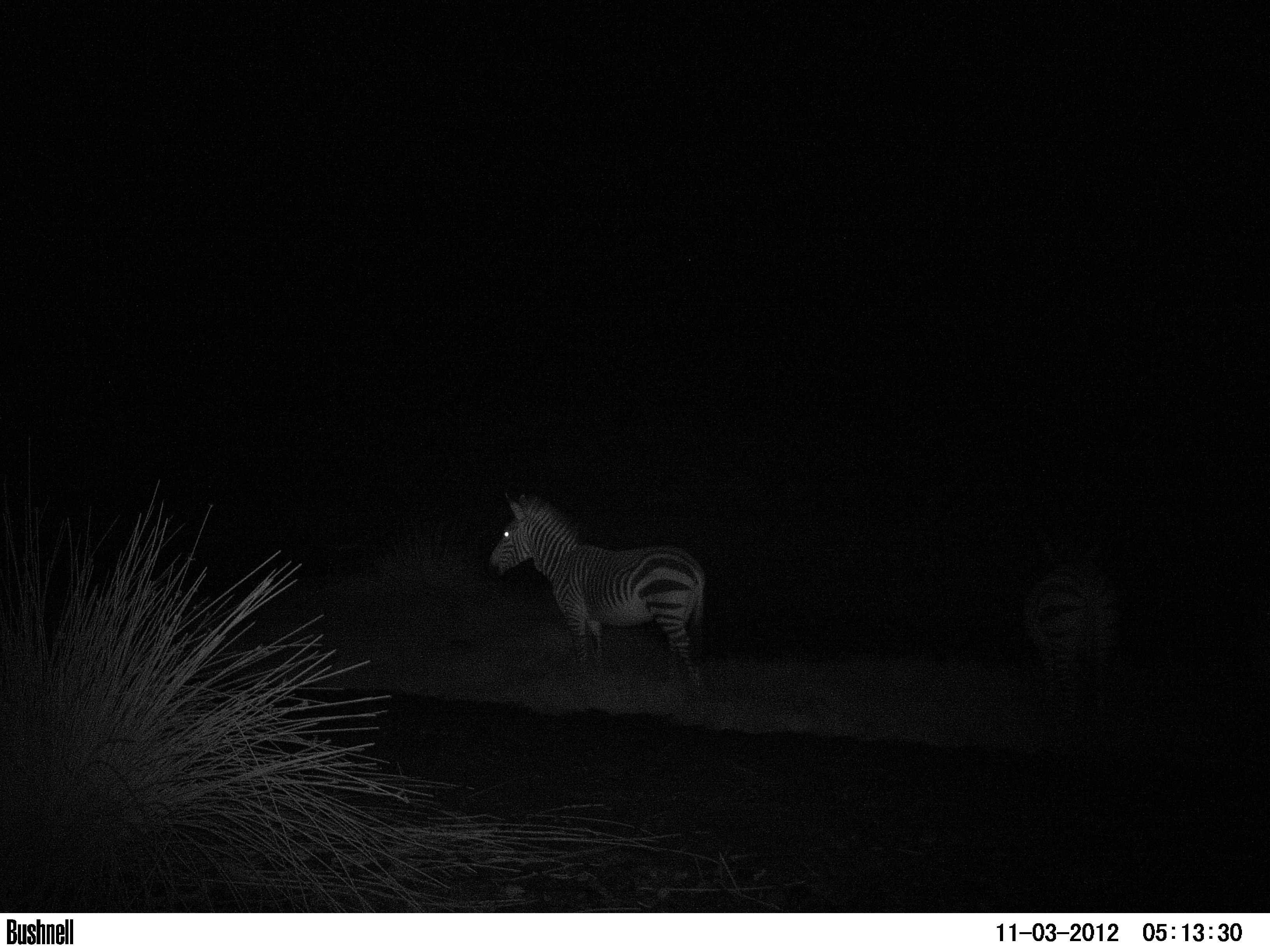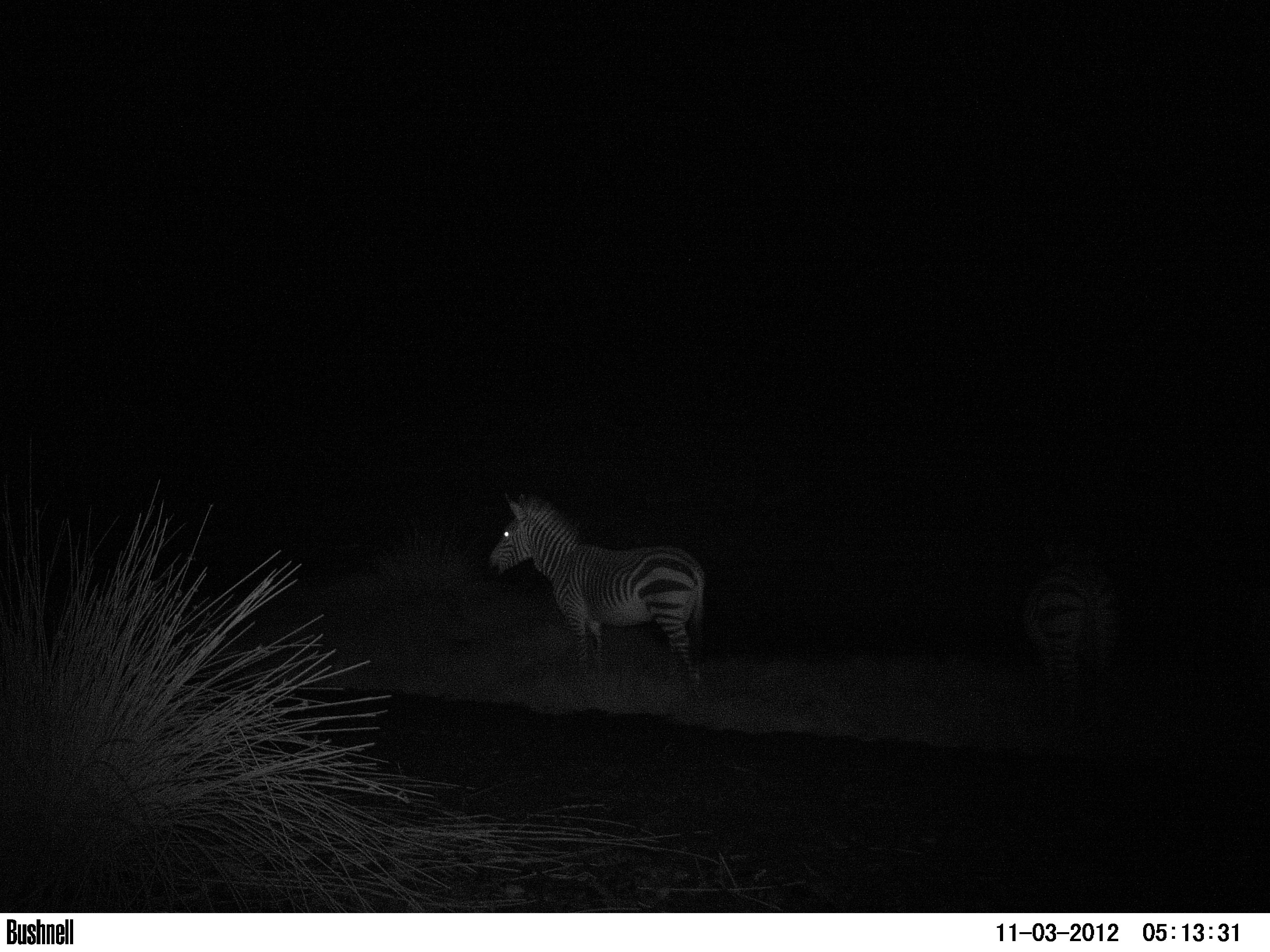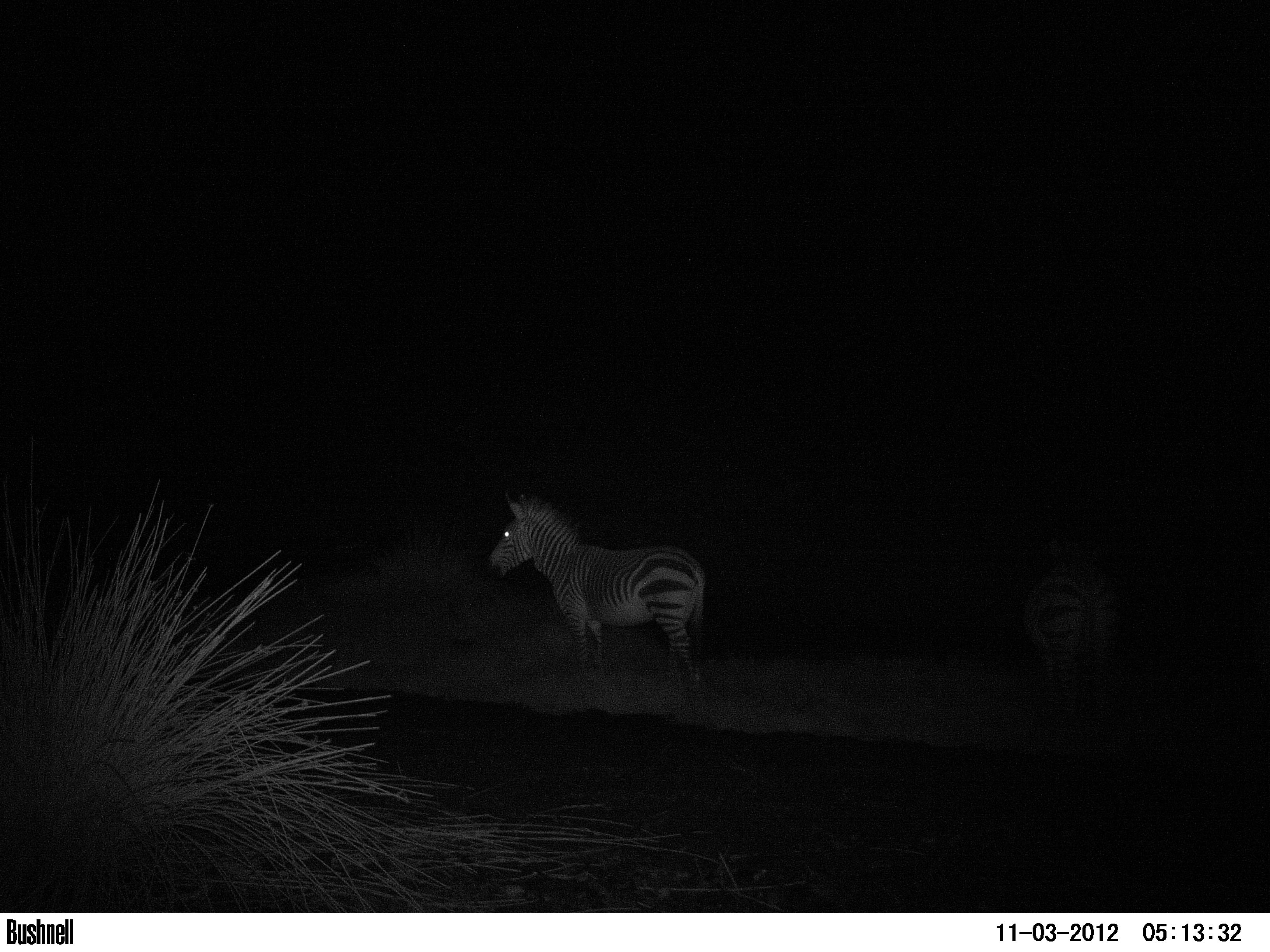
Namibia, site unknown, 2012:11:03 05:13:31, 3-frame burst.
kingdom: Animalia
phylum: Chordata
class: Mammalia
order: Perissodactyla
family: Equidae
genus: Equus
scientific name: Equus zebra hartmannae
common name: hartmann's mountain zebra